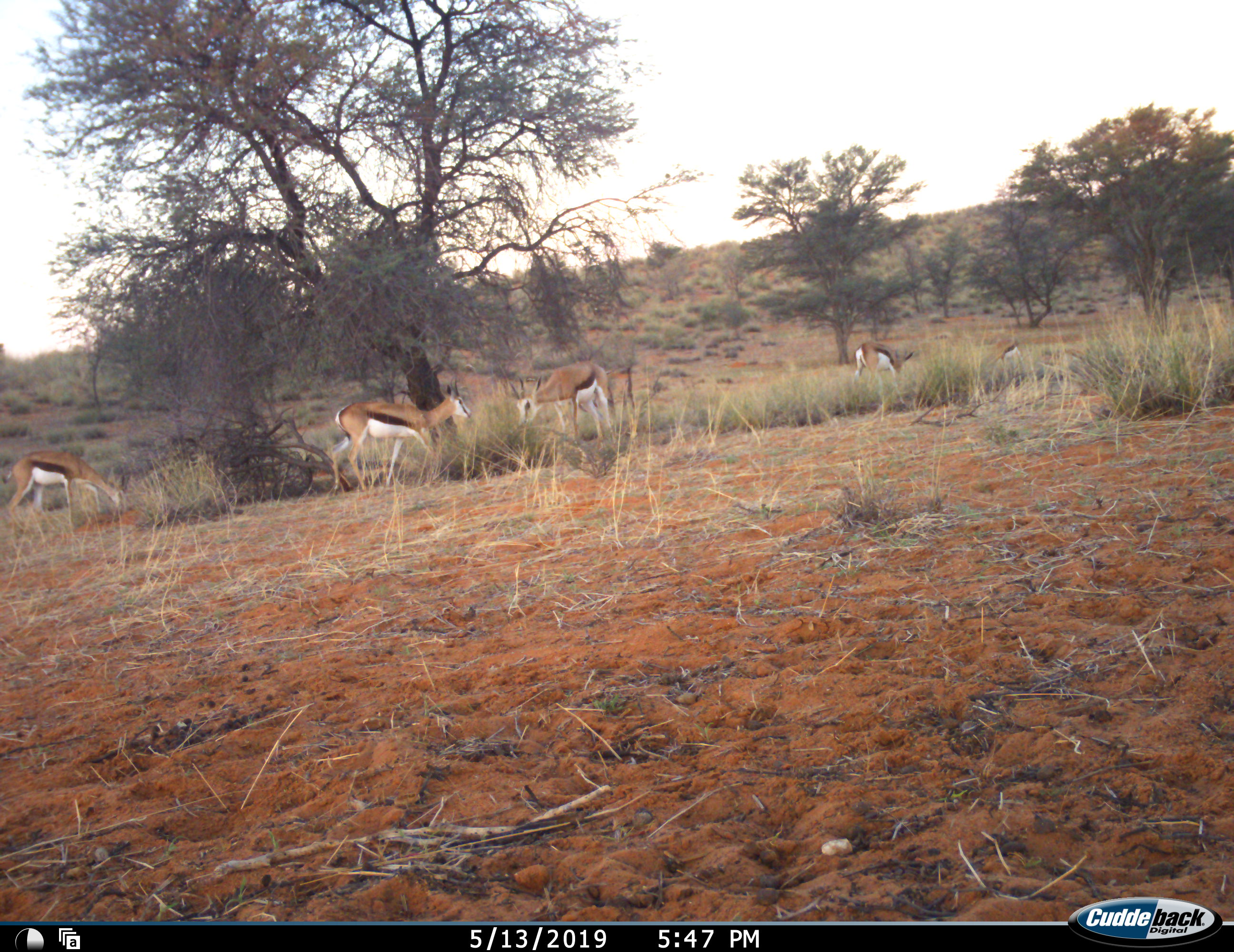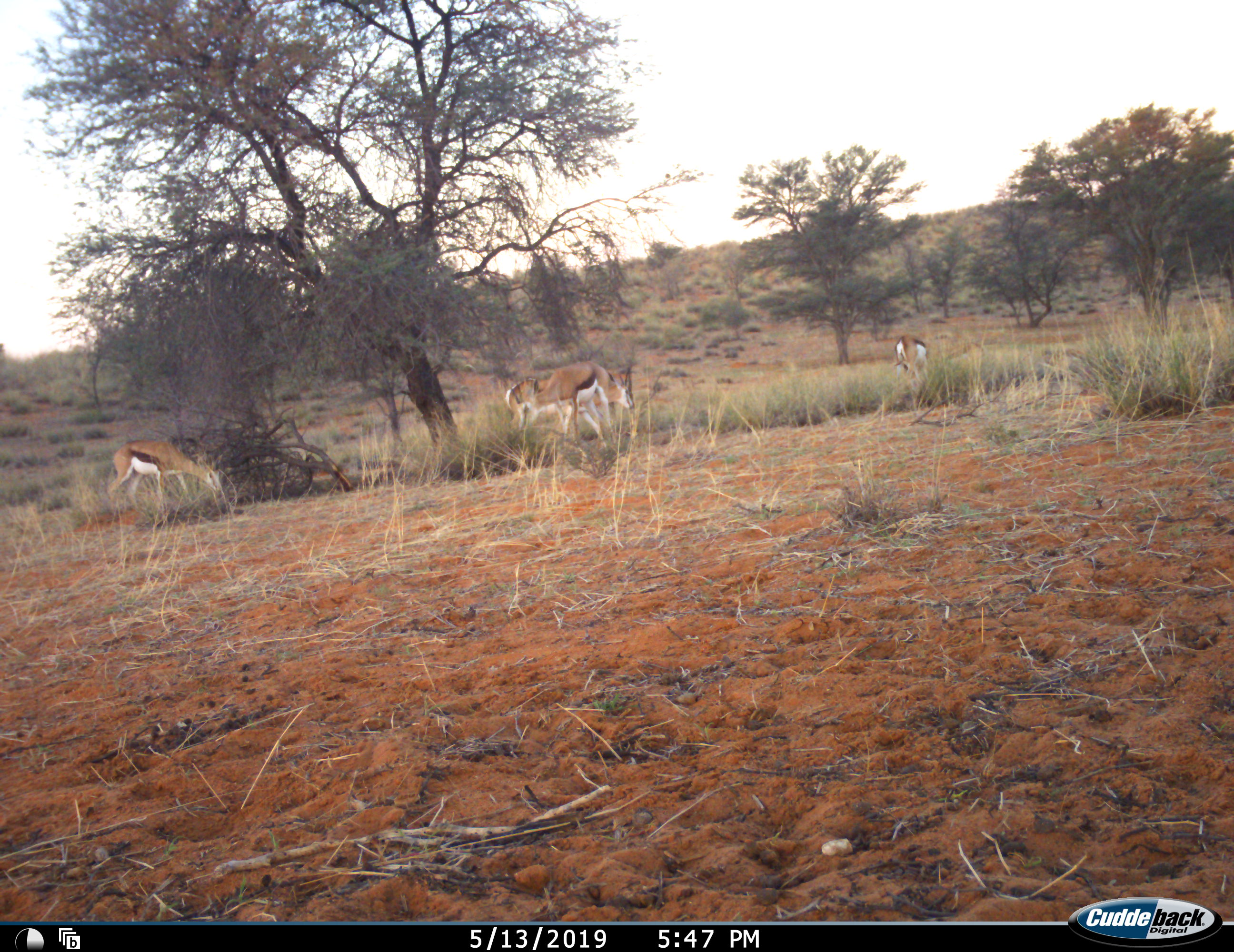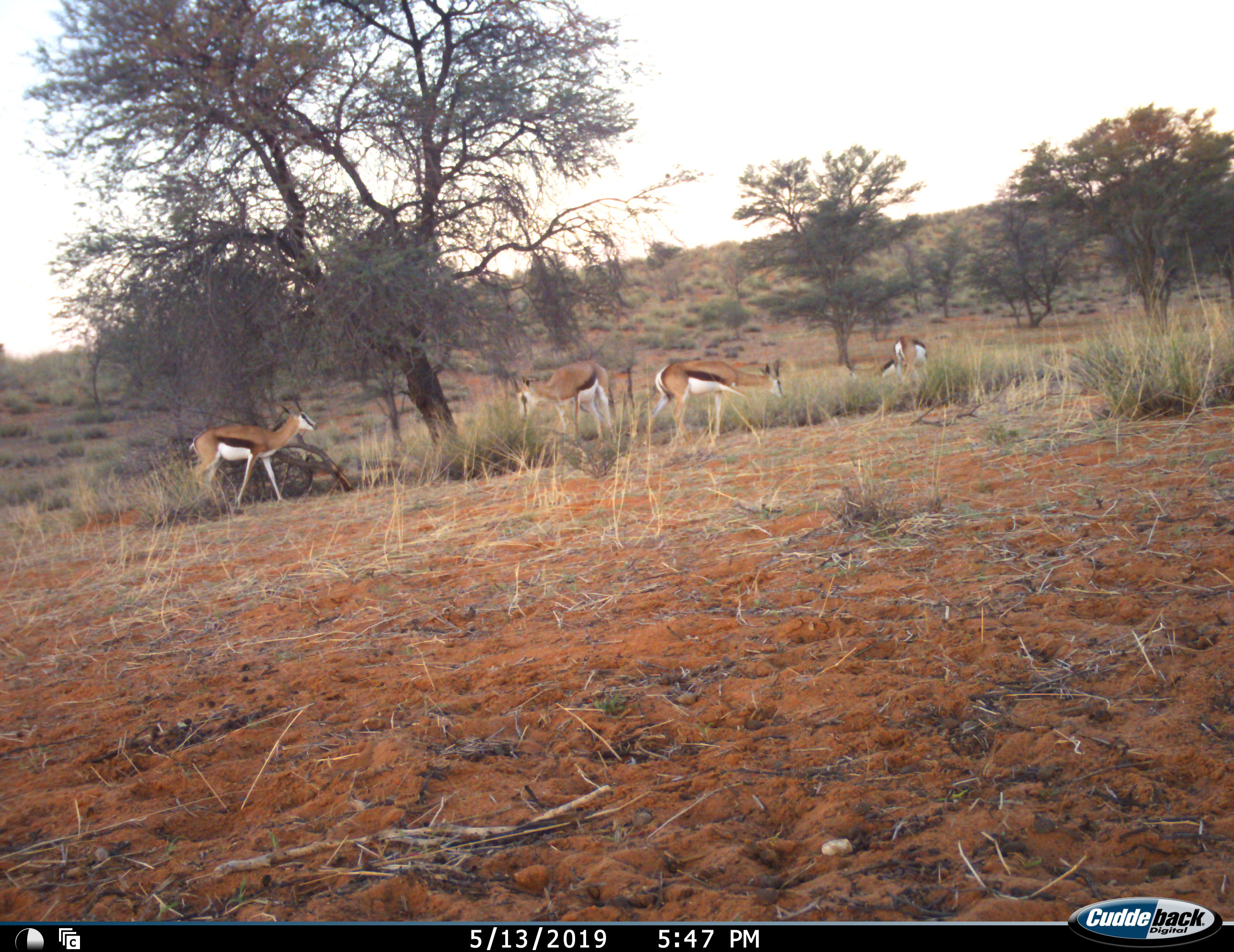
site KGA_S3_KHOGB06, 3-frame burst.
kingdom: Animalia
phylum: Chordata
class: Mammalia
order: Artiodactyla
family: Bovidae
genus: Antidorcas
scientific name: Antidorcas marsupialis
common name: springbok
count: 5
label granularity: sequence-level